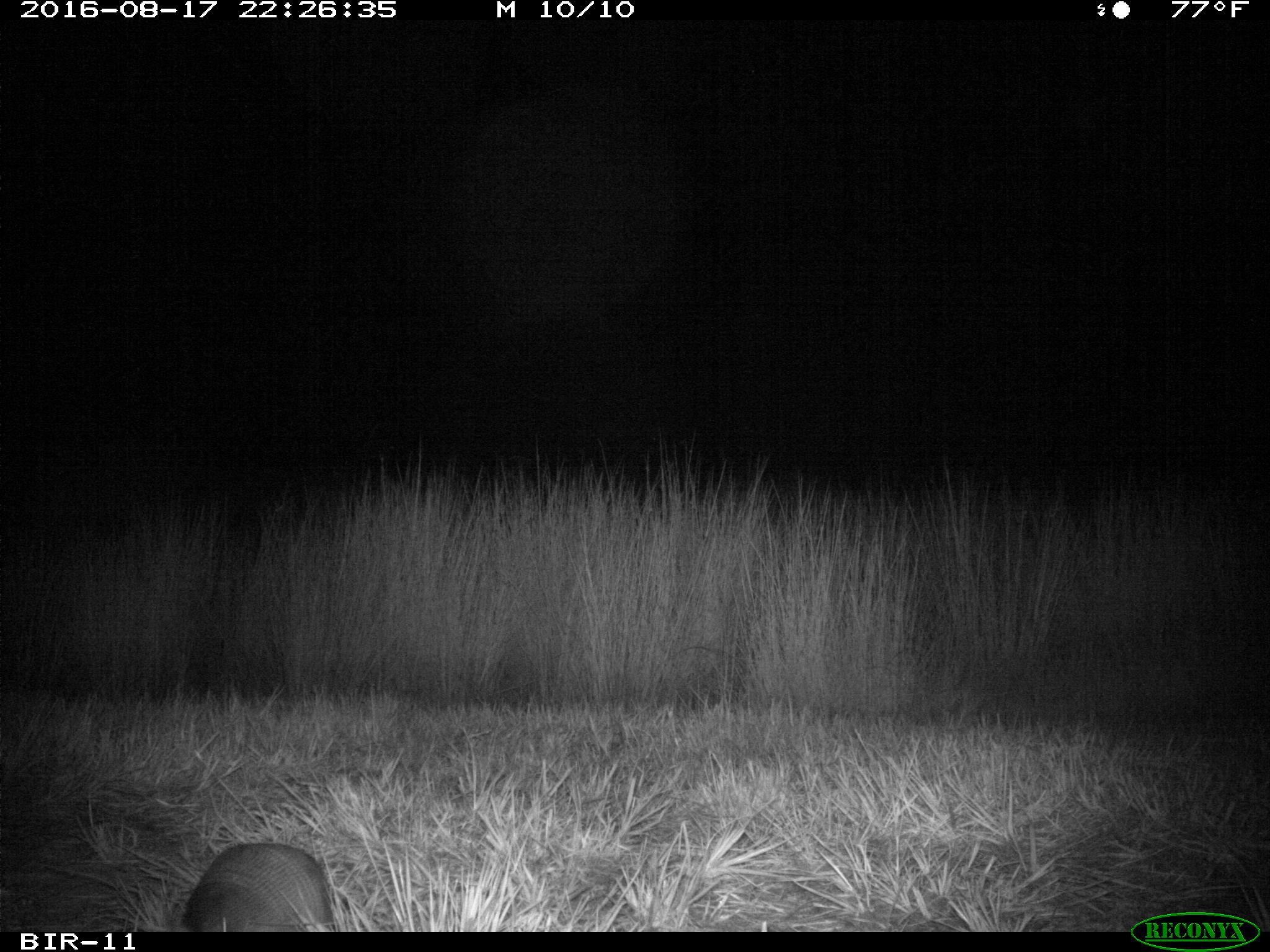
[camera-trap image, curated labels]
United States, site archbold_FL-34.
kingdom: Animalia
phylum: Chordata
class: Mammalia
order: Cingulata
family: Dasypodidae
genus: Dasypus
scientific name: Dasypus novemcinctus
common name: nine-banded armadillo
Dasypus novemcinctus (nine-banded armadillo).